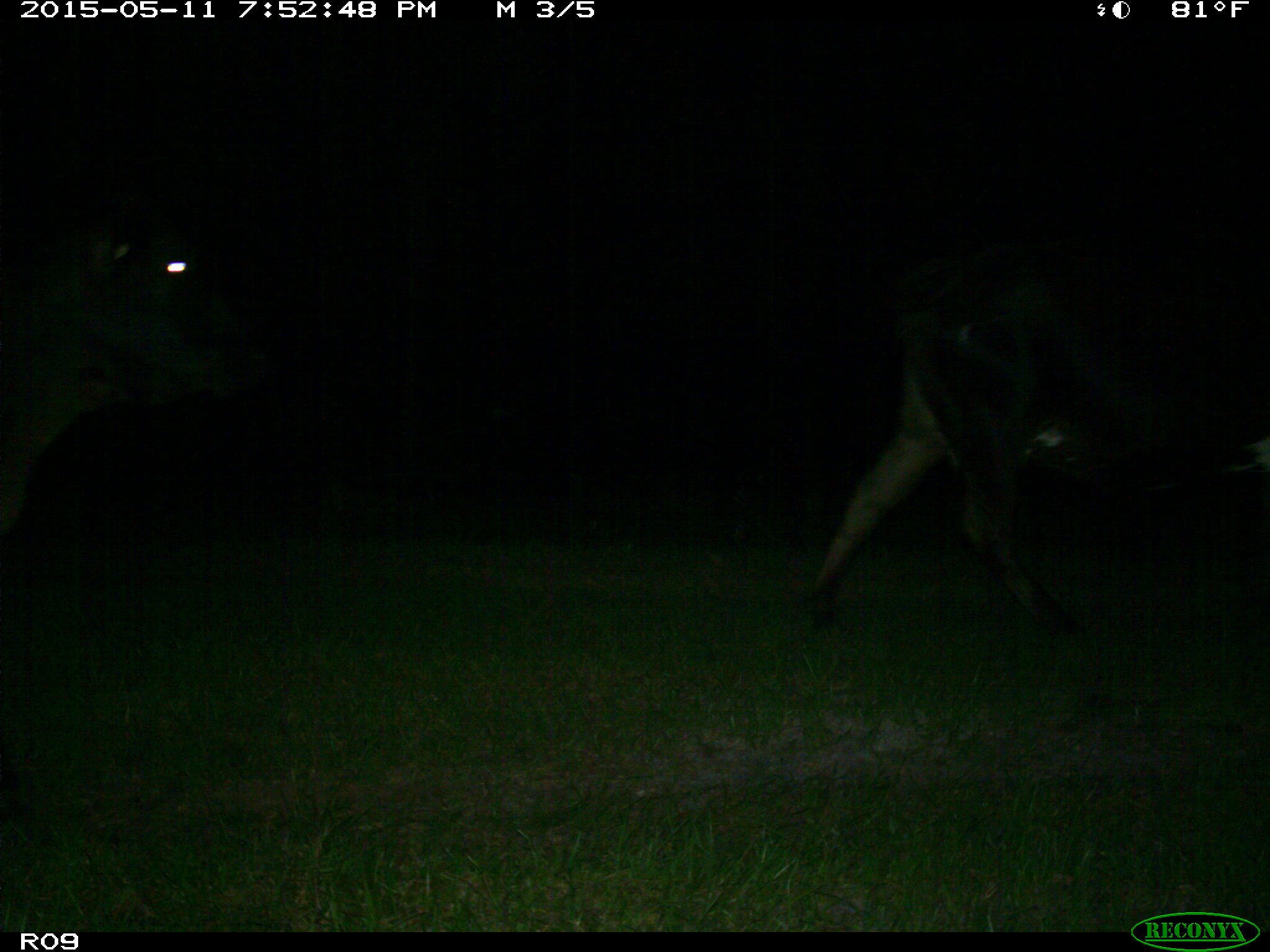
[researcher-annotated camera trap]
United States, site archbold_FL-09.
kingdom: Animalia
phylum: Chordata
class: Mammalia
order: Artiodactyla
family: Bovidae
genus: Bos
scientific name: Bos taurus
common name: domestic cow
Bos taurus (domestic cow).